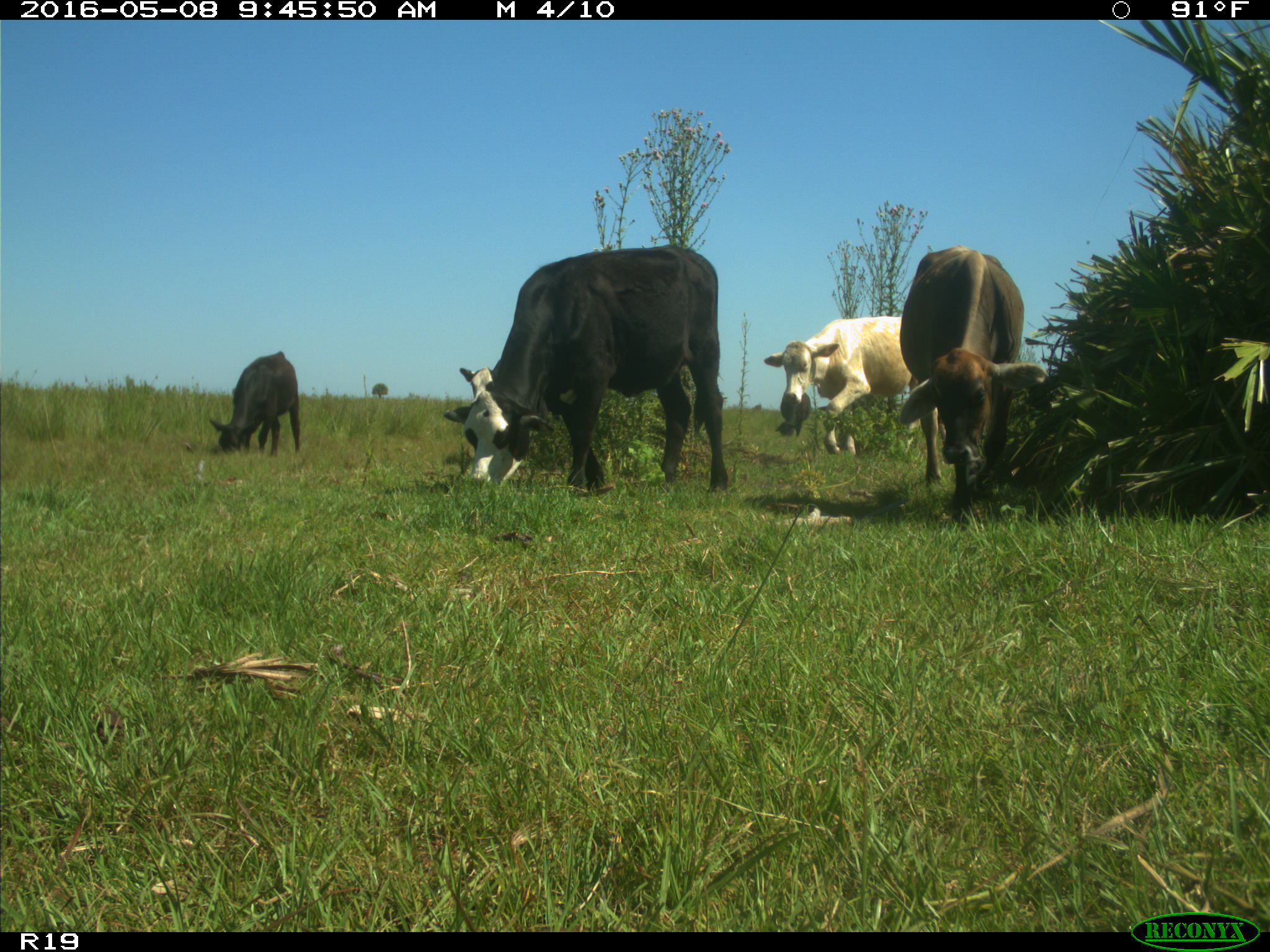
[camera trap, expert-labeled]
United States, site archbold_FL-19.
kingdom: Animalia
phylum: Chordata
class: Mammalia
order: Artiodactyla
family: Bovidae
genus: Bos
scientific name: Bos taurus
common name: domestic cow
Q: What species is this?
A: Bos taurus (domestic cow).